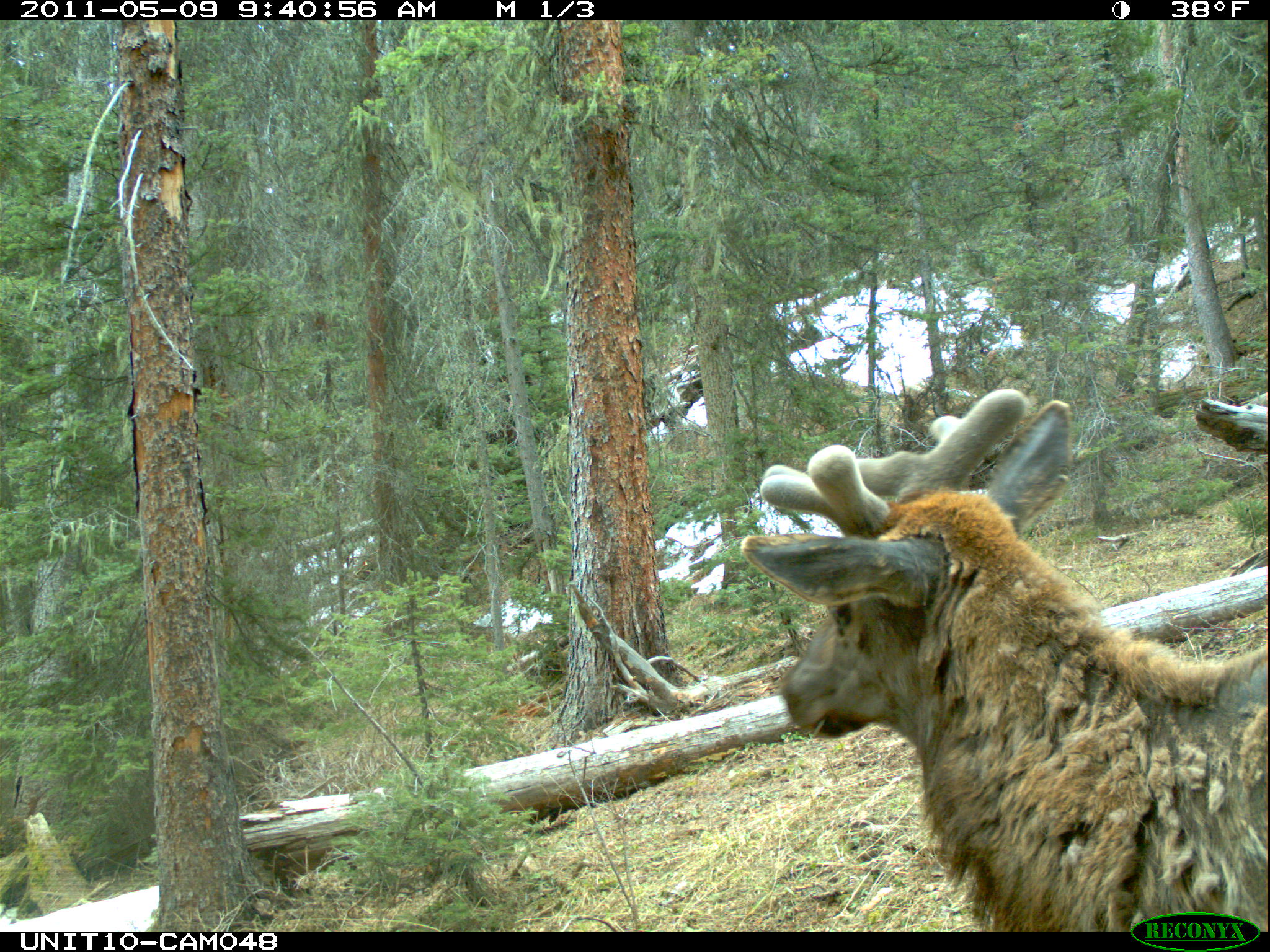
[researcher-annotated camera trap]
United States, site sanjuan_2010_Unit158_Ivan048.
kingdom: Animalia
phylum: Chordata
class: Mammalia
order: Artiodactyla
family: Cervidae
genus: Cervus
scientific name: Cervus elaphus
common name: red deer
Cervus elaphus (red deer).